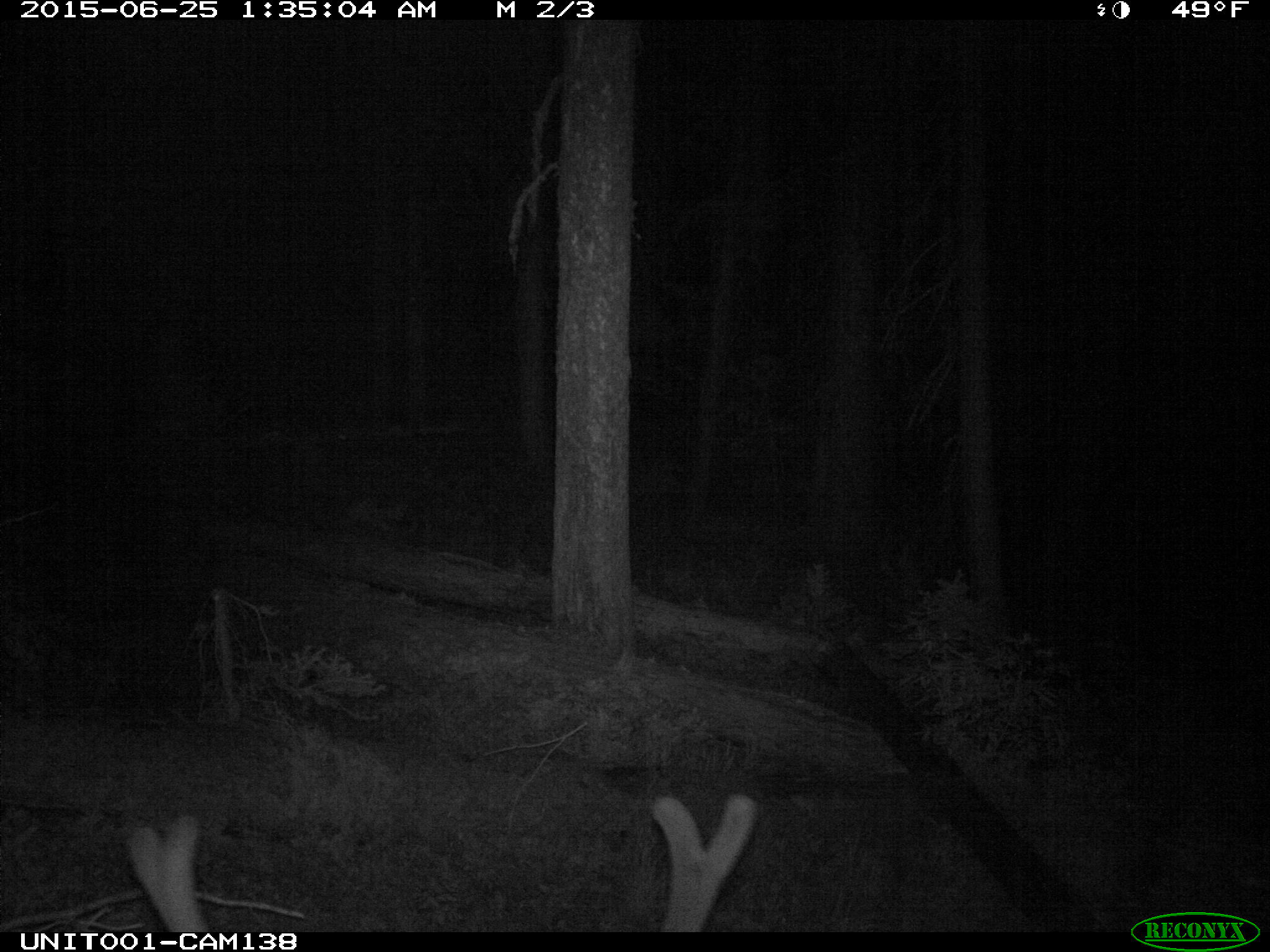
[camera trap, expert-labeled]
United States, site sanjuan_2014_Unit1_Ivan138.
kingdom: Animalia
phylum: Chordata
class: Mammalia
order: Artiodactyla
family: Cervidae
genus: Cervus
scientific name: Cervus elaphus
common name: red deer